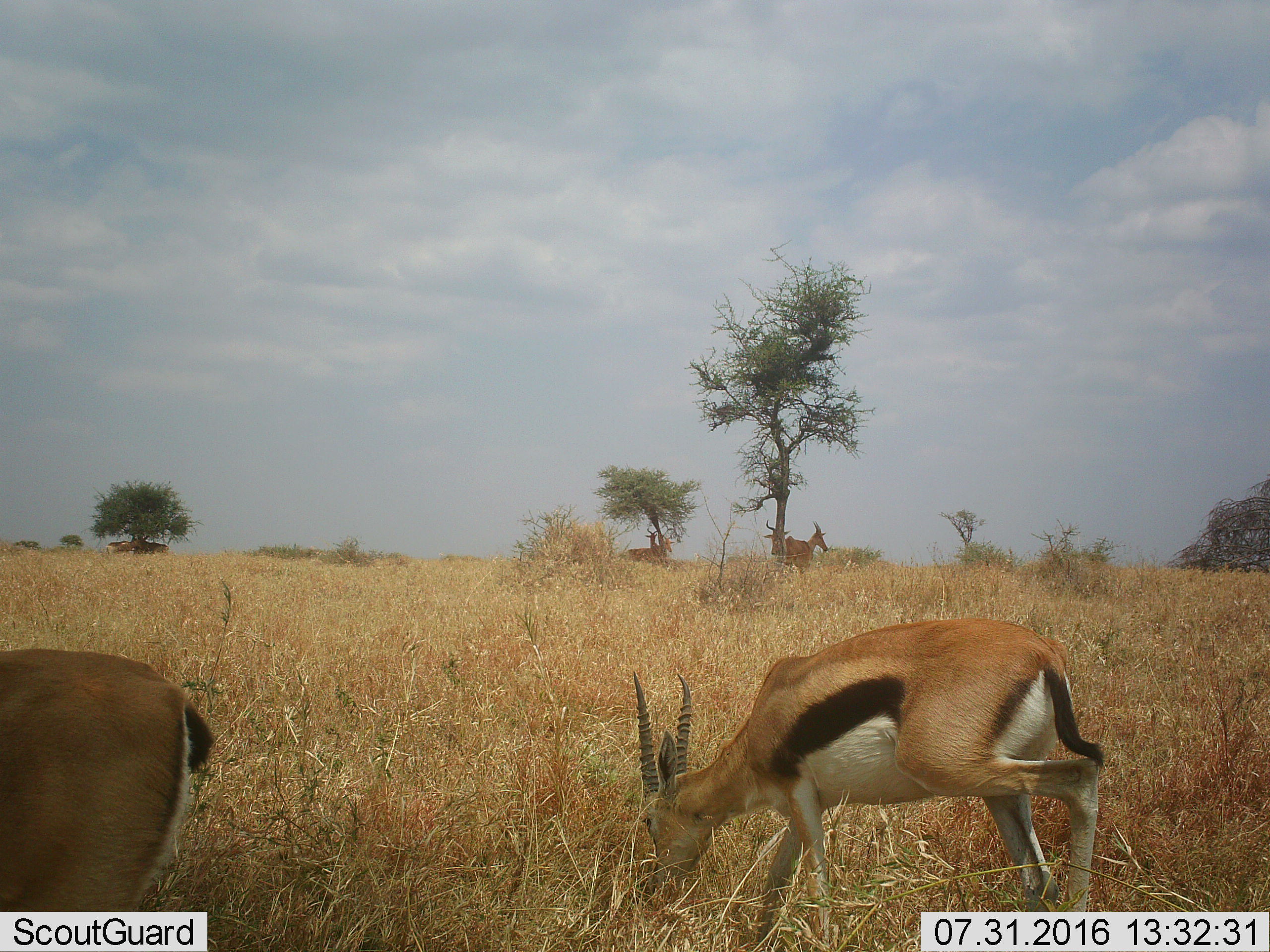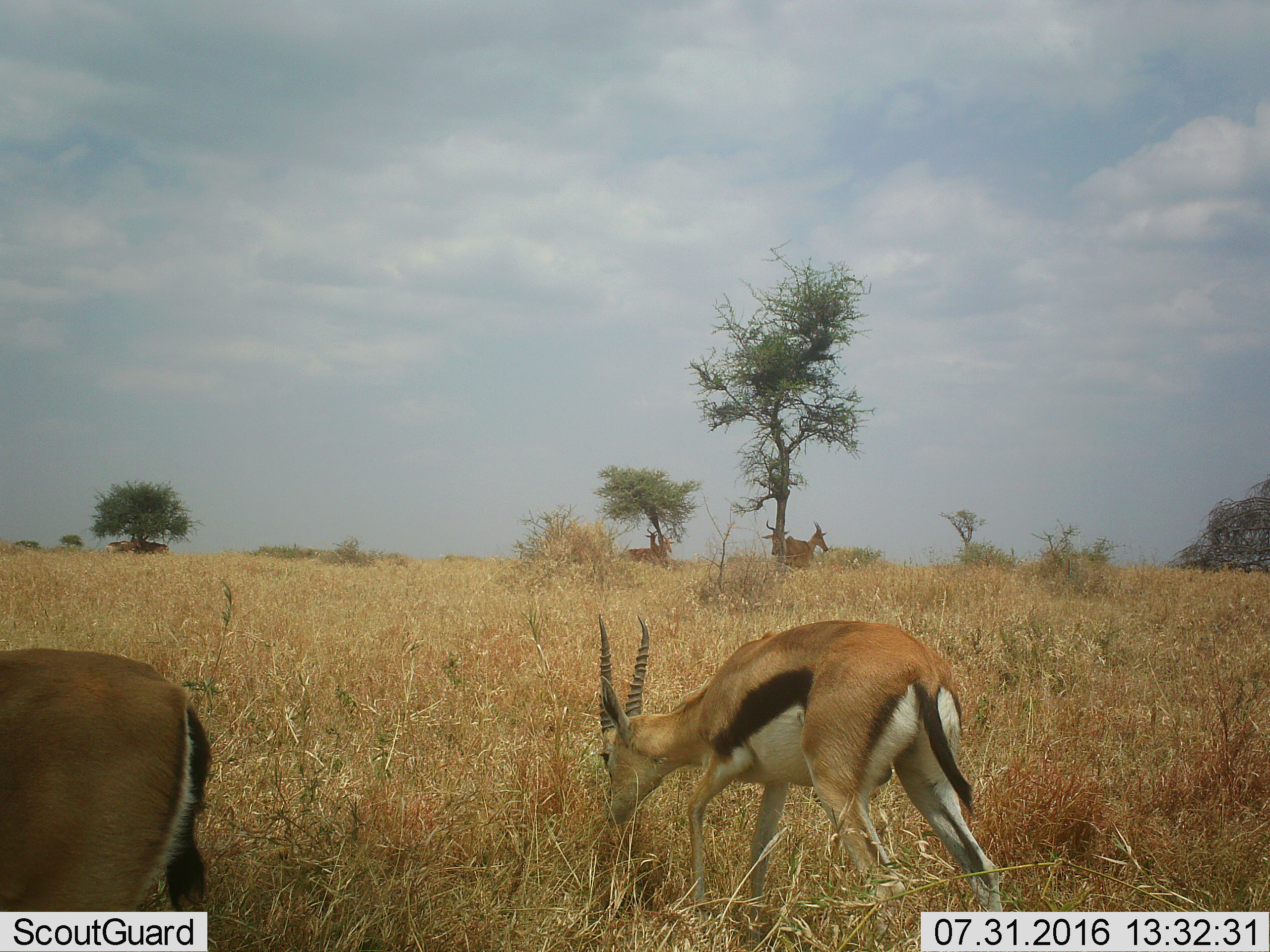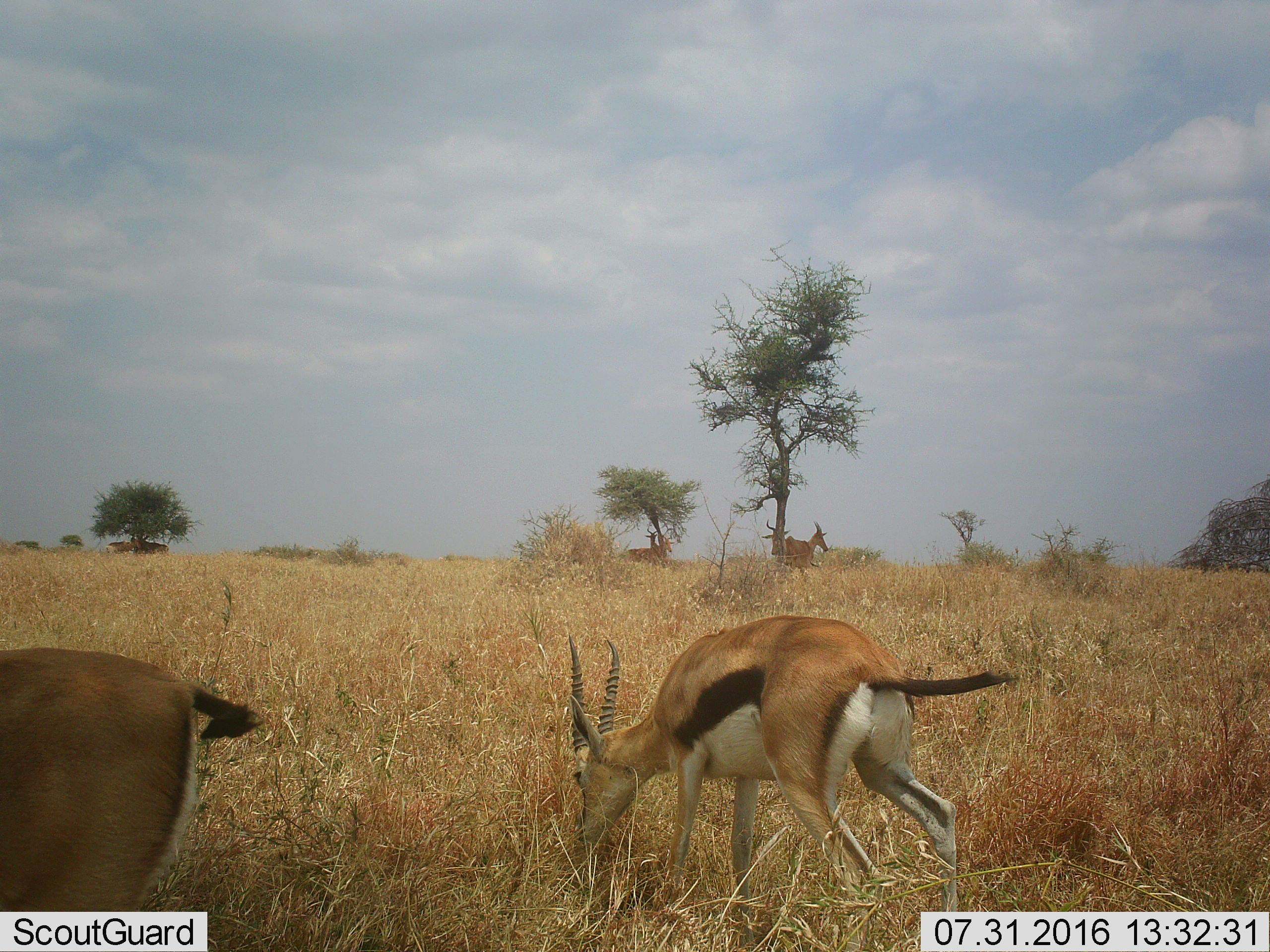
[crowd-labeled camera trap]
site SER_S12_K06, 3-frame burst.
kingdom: Animalia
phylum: Chordata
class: Mammalia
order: Artiodactyla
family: Bovidae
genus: Eudorcas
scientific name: Eudorcas thomsonii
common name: thomson's gazelle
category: gazellethomsons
Gazellethomsons (thomson's gazelle) (Eudorcas thomsonii), count 2. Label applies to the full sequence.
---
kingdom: Animalia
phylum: Chordata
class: Mammalia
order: Artiodactyla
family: Bovidae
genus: Alcelaphus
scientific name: Alcelaphus buselaphus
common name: hartebeest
Hartebeest (Alcelaphus buselaphus), count 6. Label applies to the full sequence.